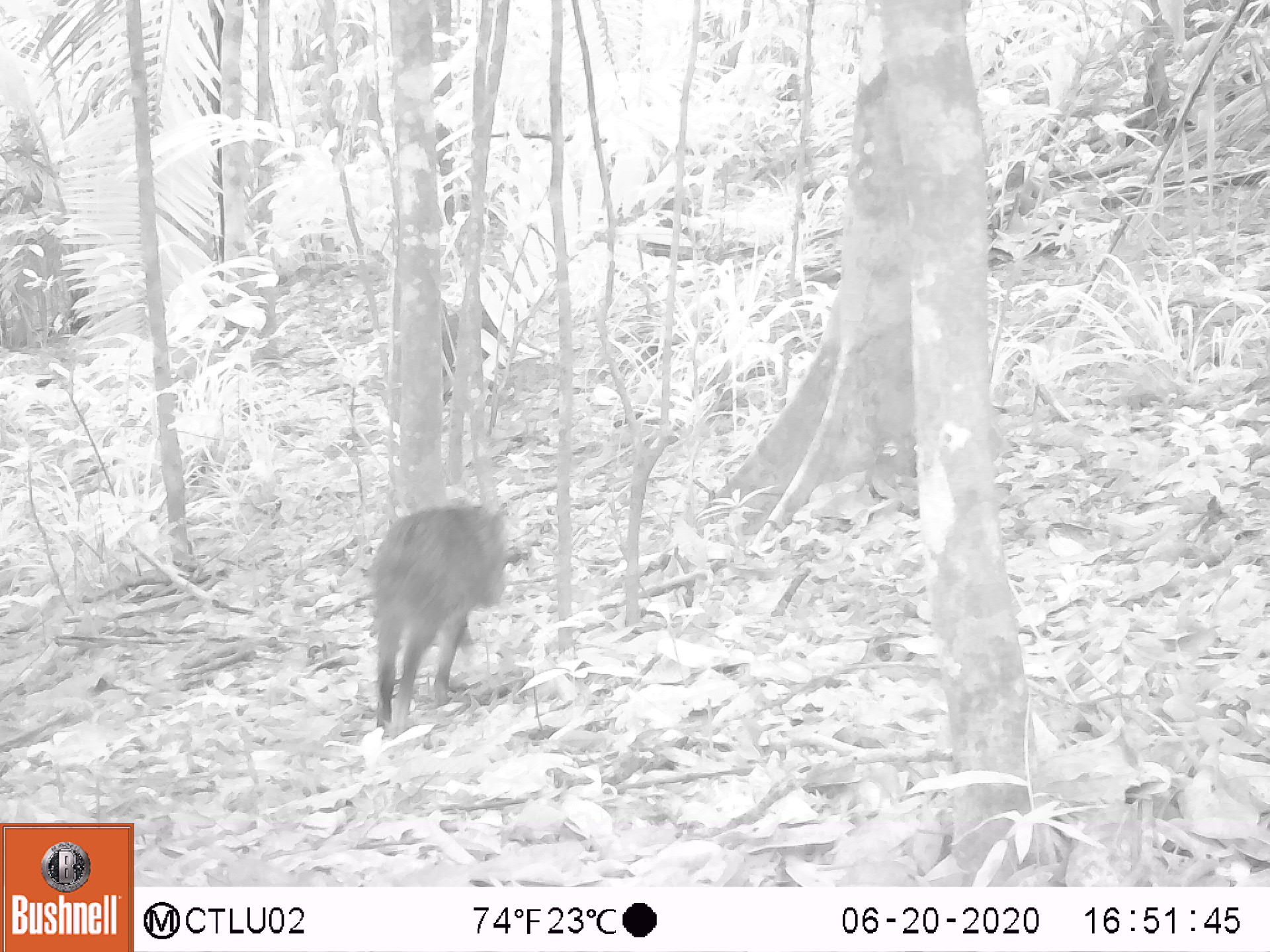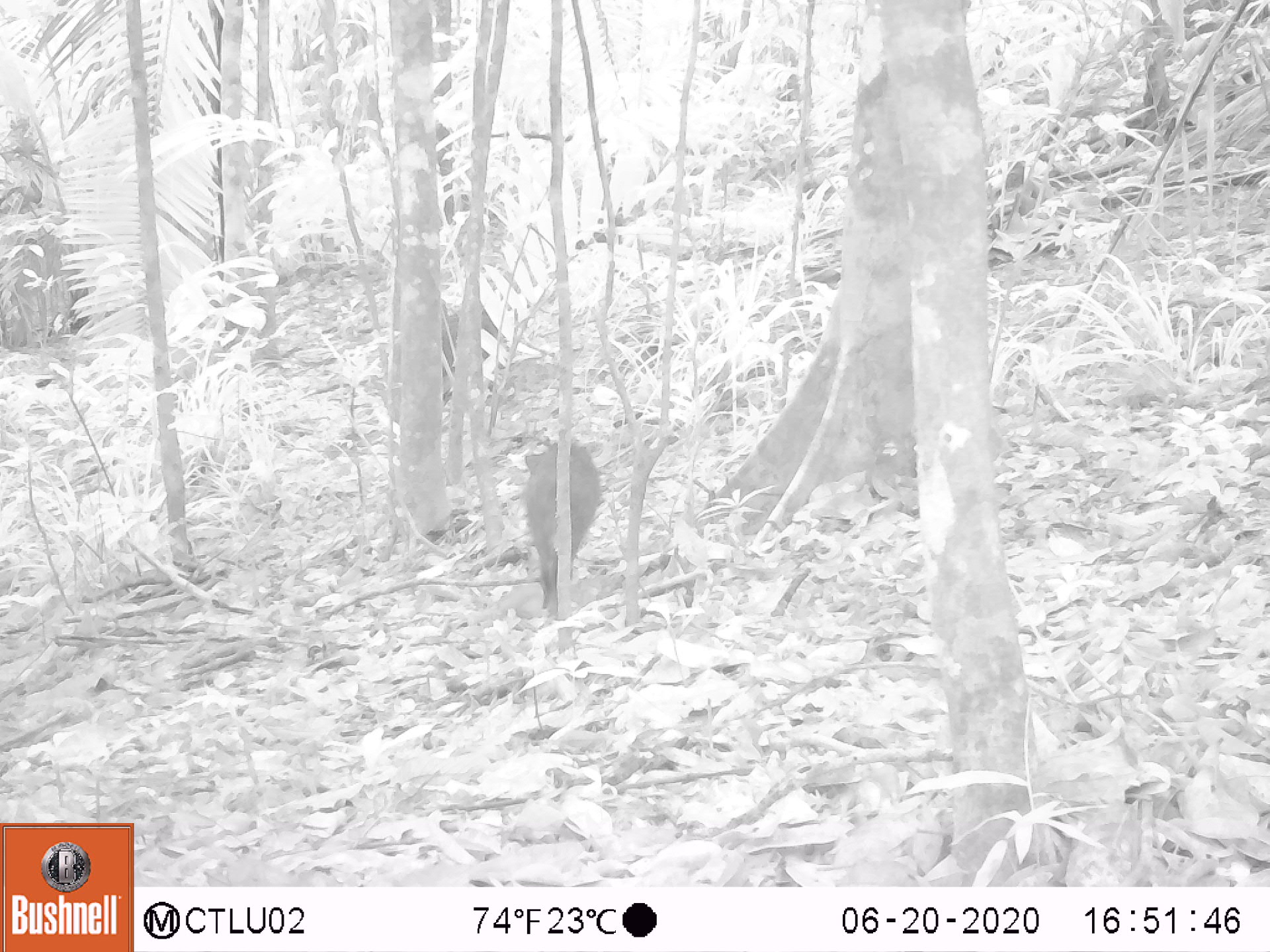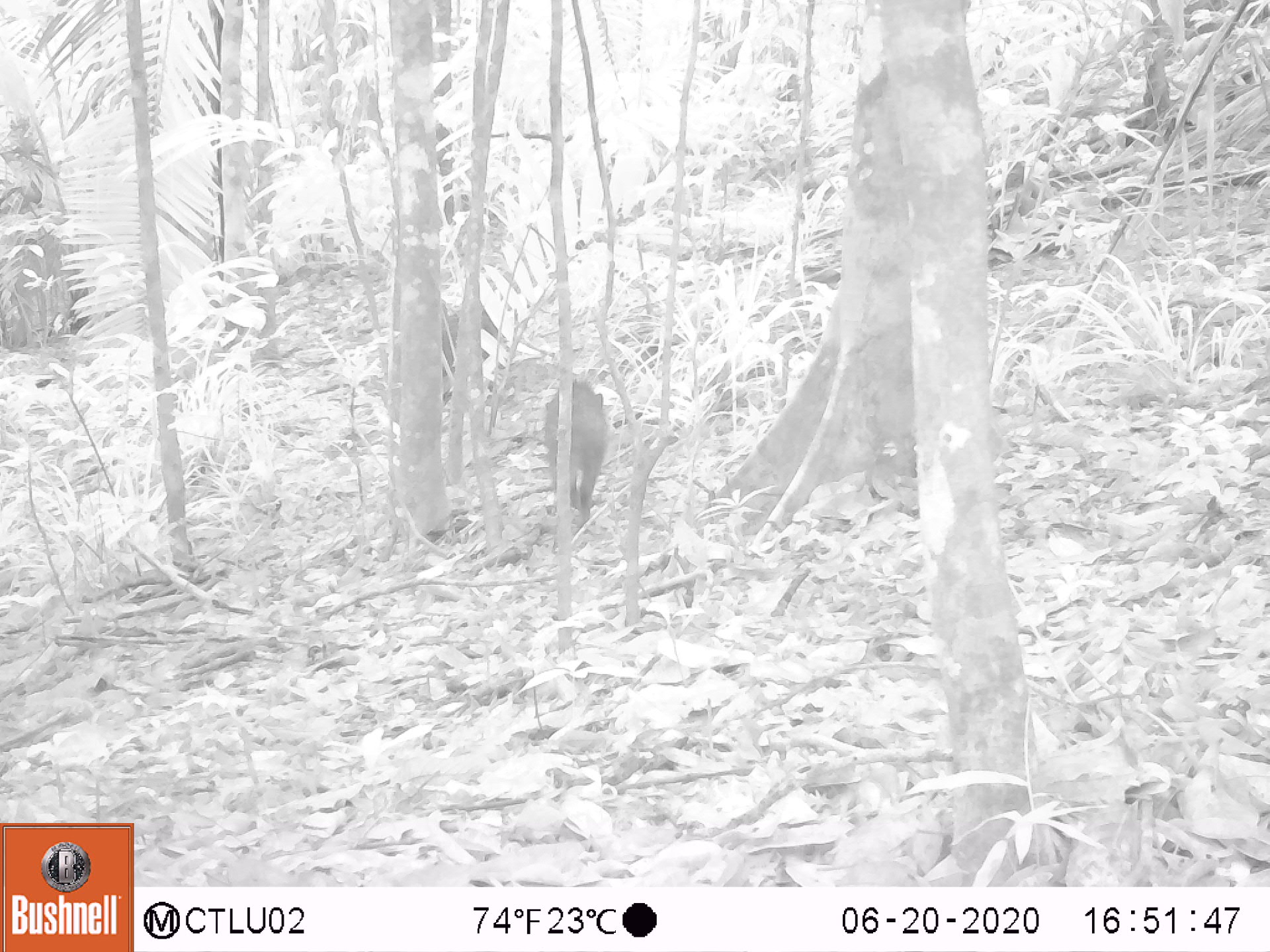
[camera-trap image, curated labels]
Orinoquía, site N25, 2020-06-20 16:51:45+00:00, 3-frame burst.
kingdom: Animalia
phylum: Chordata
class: Mammalia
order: Artiodactyla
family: Tayassuidae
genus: Pecari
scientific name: Pecari tajacu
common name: collared peccary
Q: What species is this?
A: Collared peccary (Pecari tajacu).